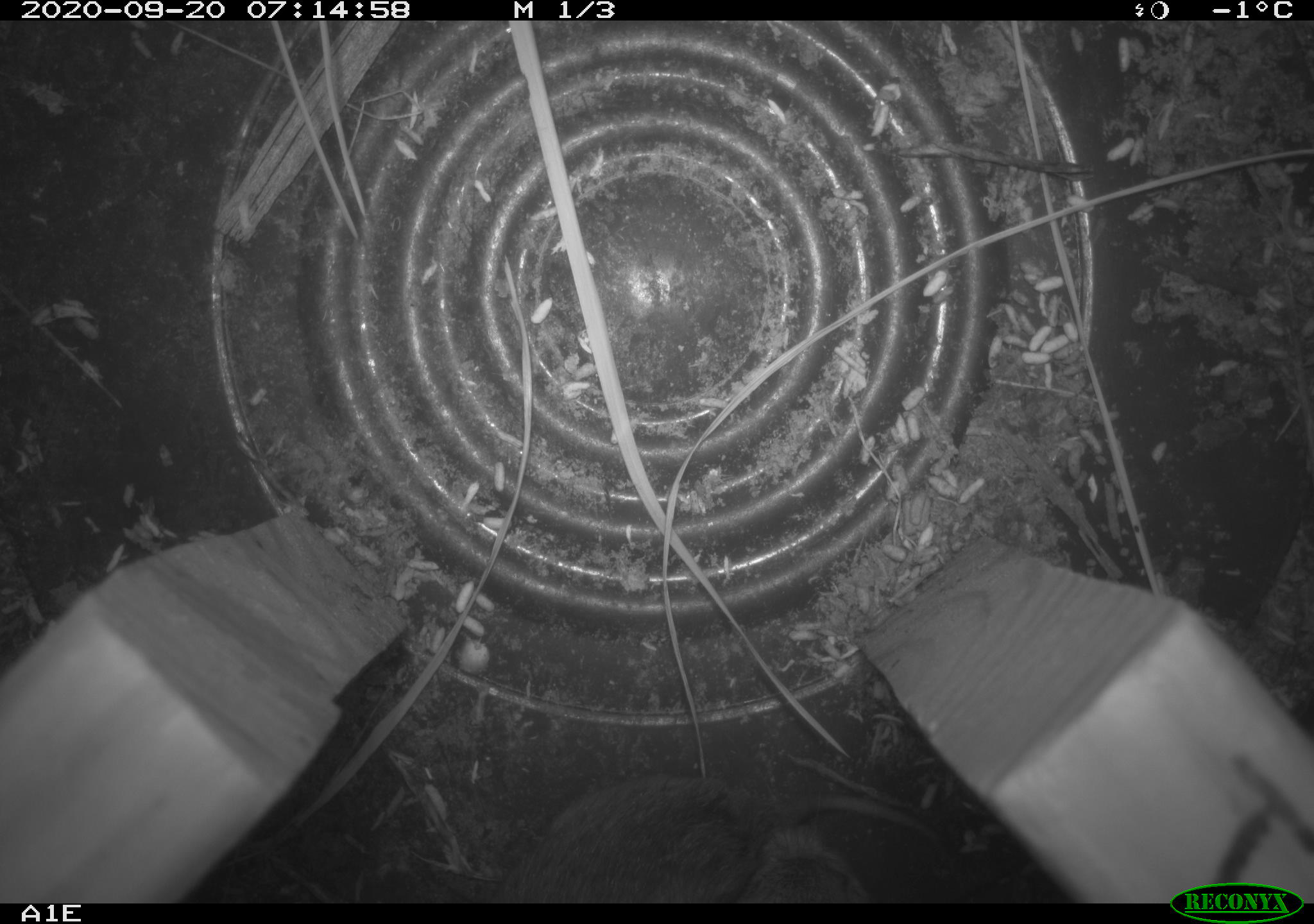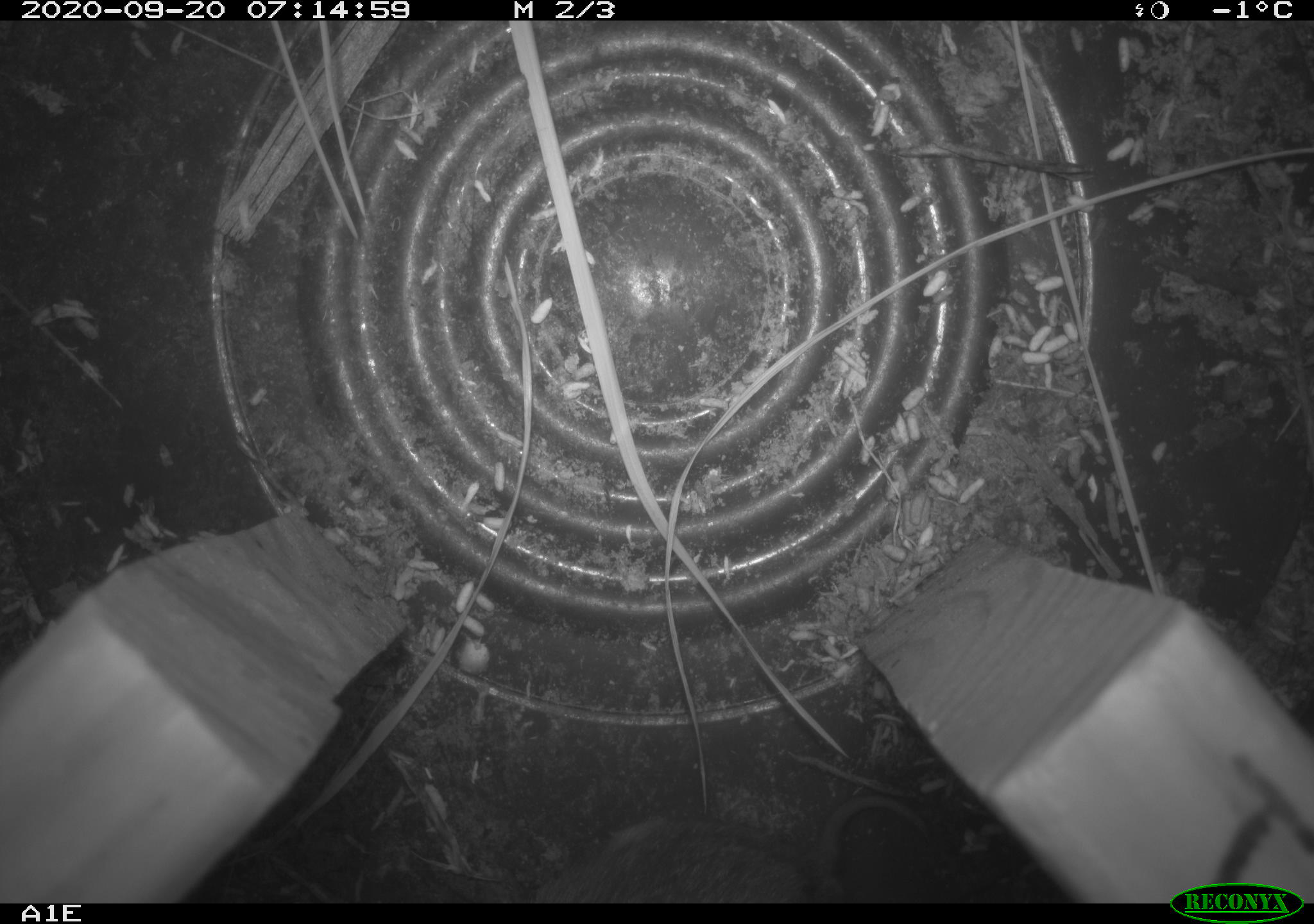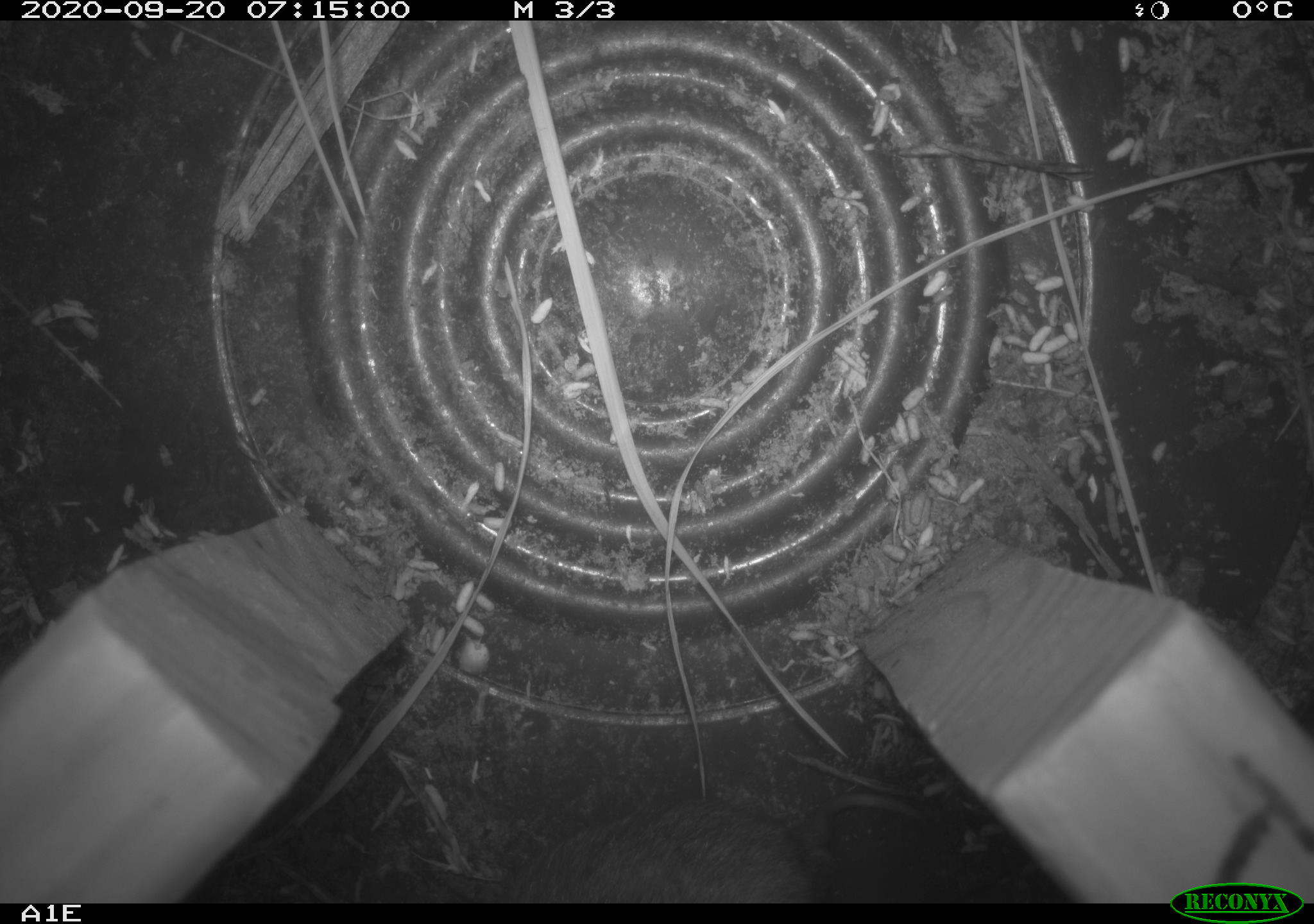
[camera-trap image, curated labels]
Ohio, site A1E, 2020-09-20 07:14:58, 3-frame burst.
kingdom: Animalia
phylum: Chordata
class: Mammalia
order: Rodentia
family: Cricetidae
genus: Microtus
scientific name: Microtus pennsylvanicus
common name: meadow vole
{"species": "meadow vole (Microtus pennsylvanicus)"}